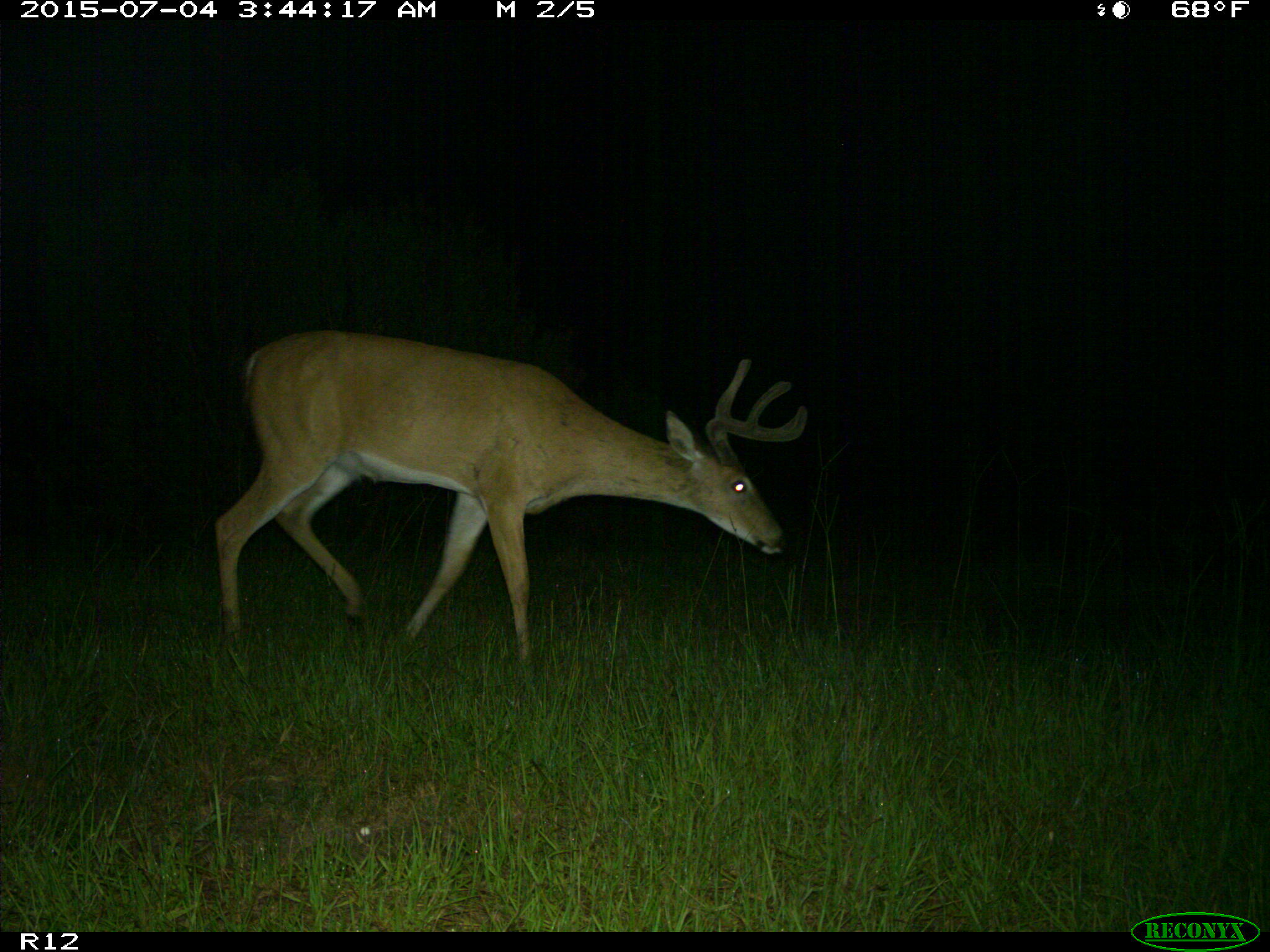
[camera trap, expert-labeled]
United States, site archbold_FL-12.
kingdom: Animalia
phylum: Chordata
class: Mammalia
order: Artiodactyla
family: Cervidae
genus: Odocoileus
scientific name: Odocoileus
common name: deer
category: unidentified deer